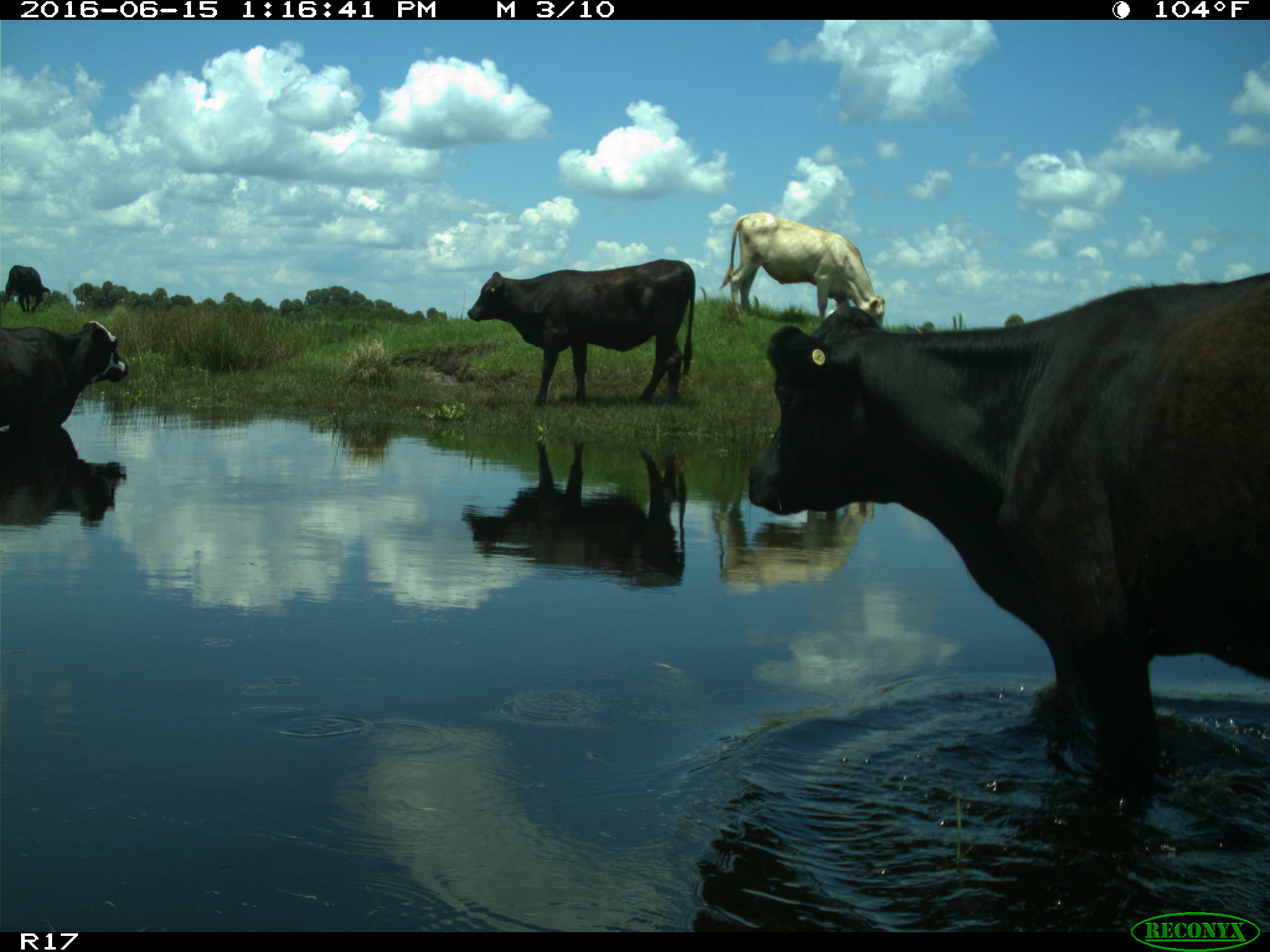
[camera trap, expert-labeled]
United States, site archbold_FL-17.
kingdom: Animalia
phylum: Chordata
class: Mammalia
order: Artiodactyla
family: Bovidae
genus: Bos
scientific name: Bos taurus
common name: domestic cow